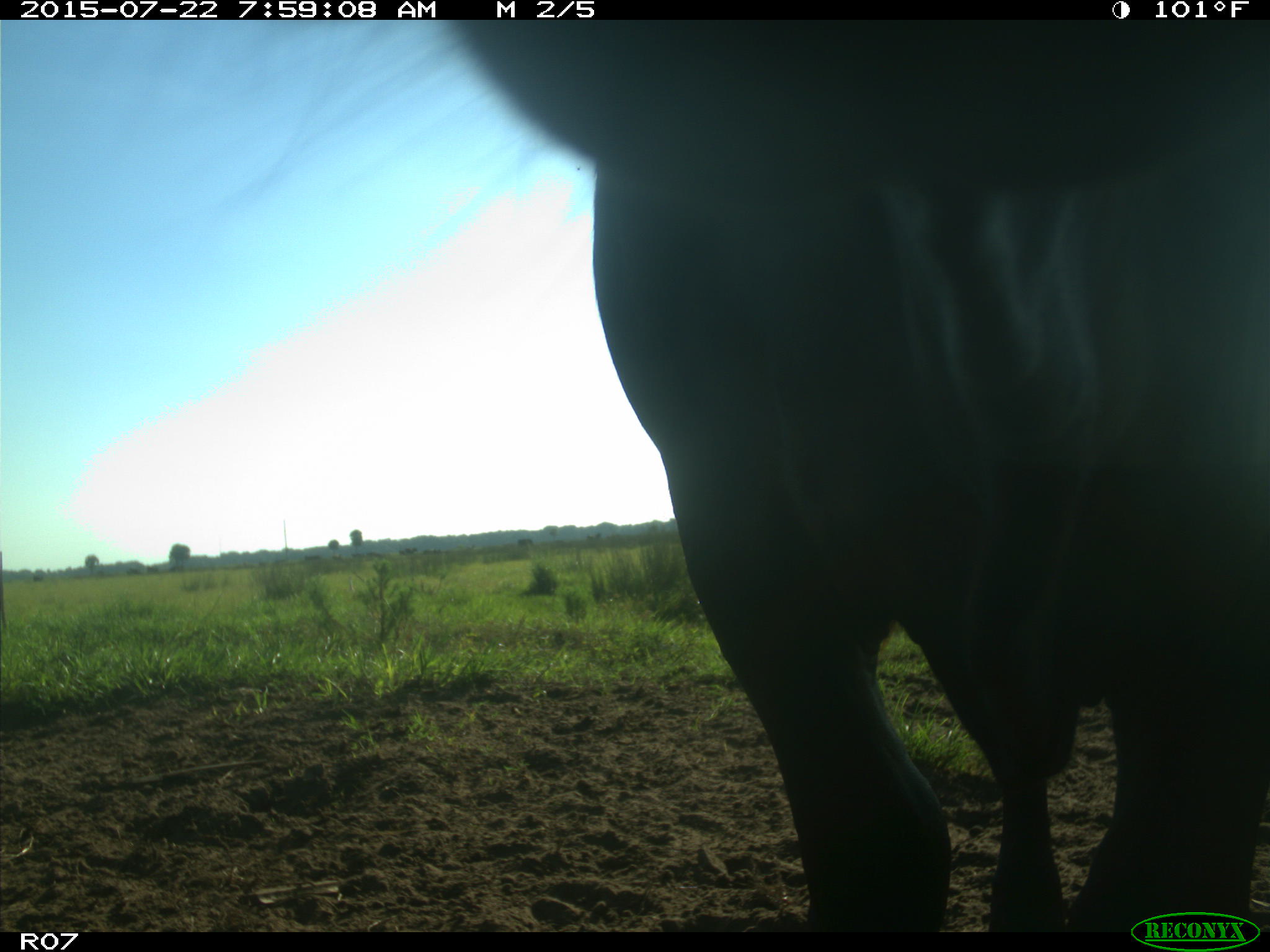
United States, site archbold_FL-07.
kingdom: Animalia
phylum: Chordata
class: Mammalia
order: Artiodactyla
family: Bovidae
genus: Bos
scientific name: Bos taurus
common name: domestic cow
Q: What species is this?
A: Bos taurus (domestic cow).